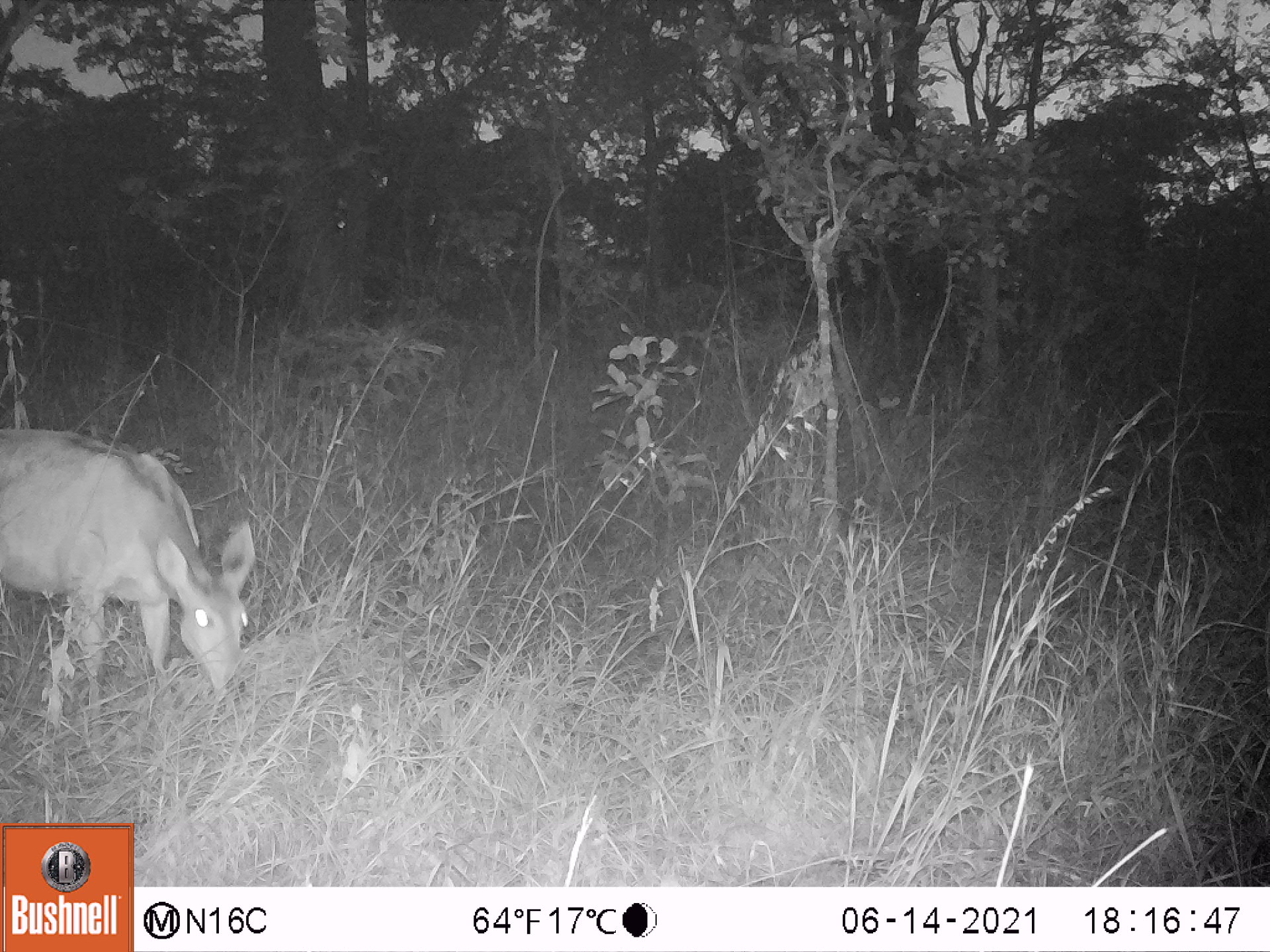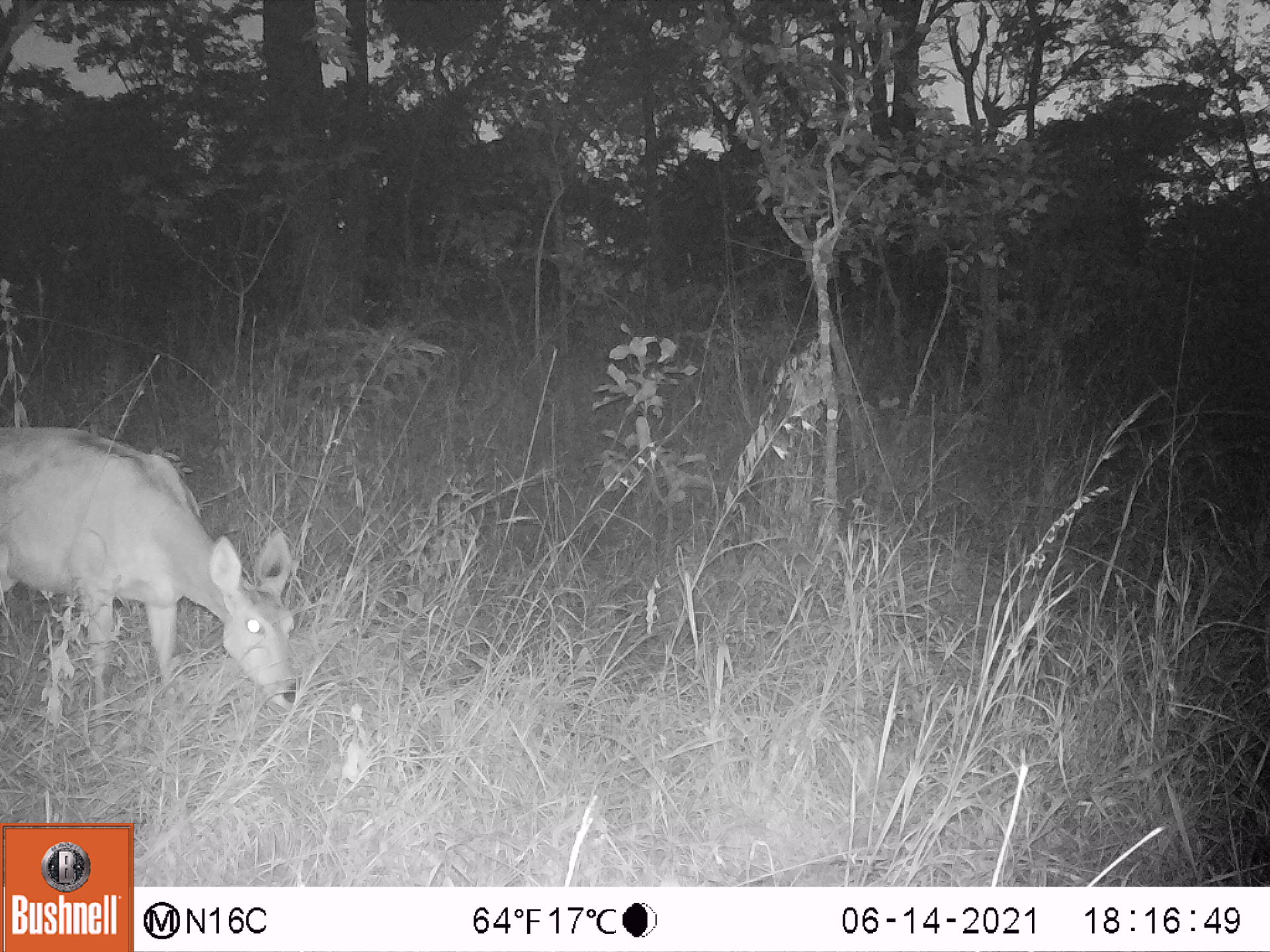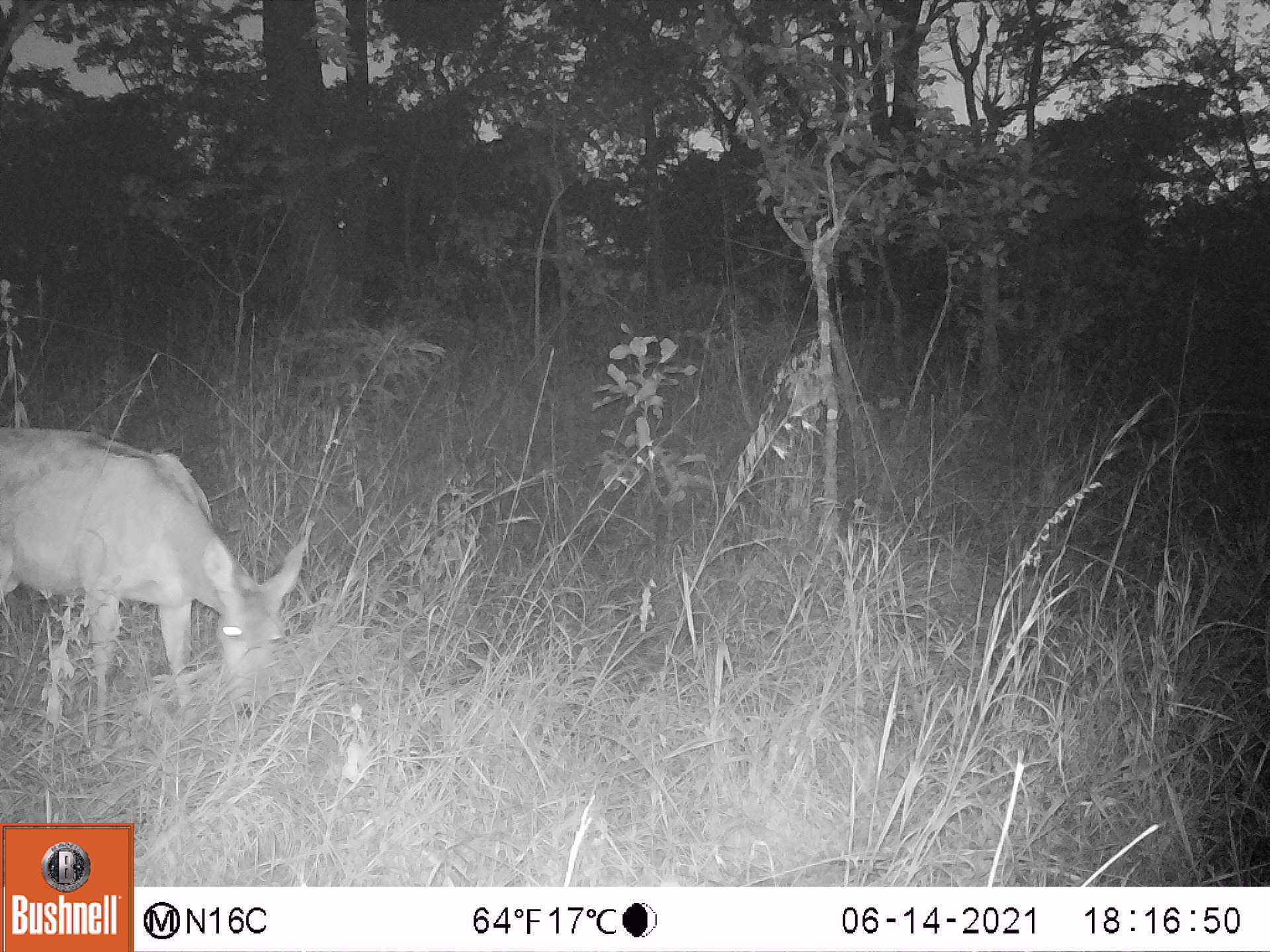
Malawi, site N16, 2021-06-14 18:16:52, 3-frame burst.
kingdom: Animalia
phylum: Chordata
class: Mammalia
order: Artiodactyla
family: Bovidae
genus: Tragelaphus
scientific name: Tragelaphus sylvaticus sylvaticus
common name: cape bushbuck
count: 1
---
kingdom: Animalia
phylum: Chordata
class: Mammalia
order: Artiodactyla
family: Bovidae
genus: Redunca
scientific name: Redunca arundinum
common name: southern reedbuck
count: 1